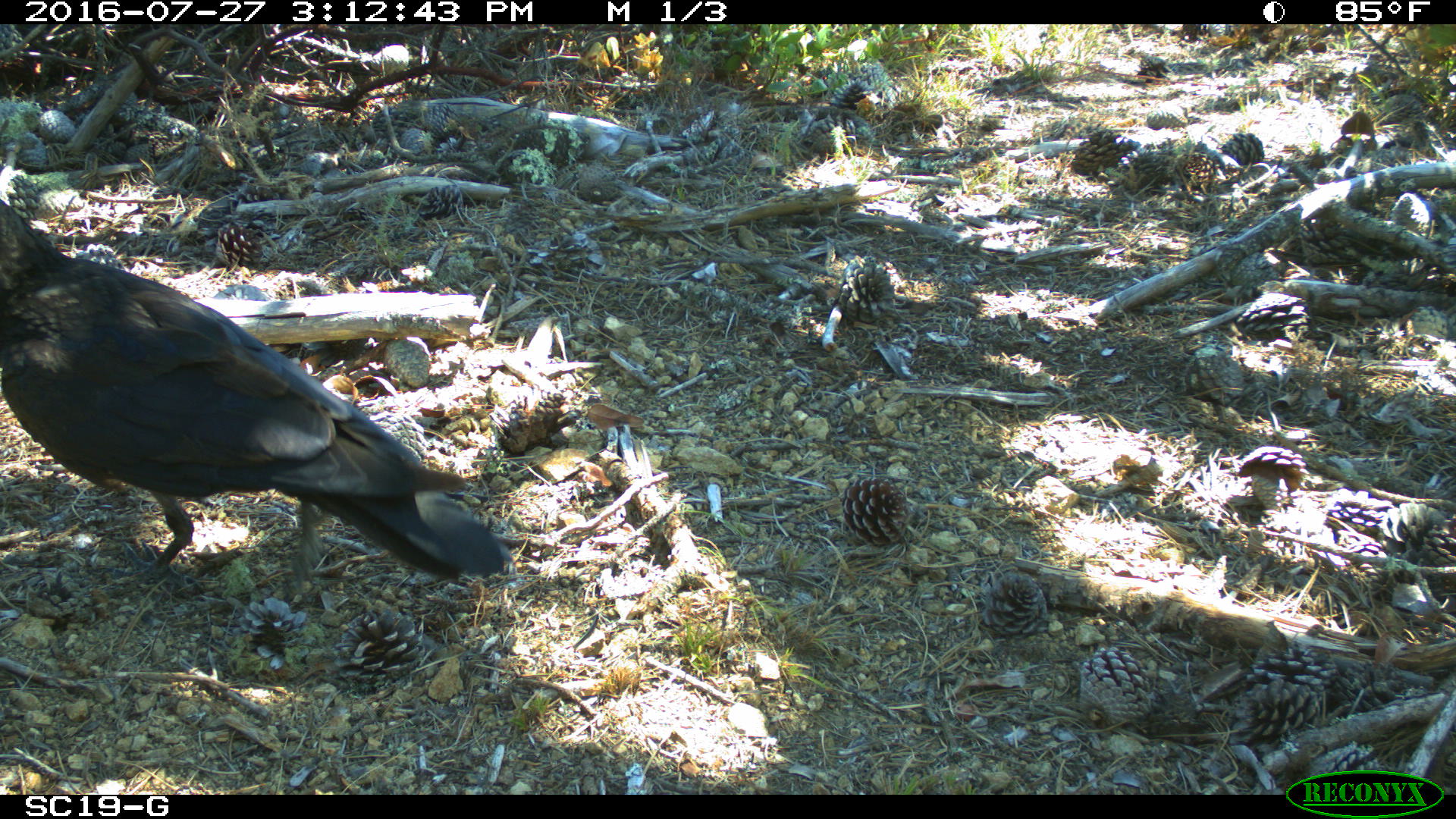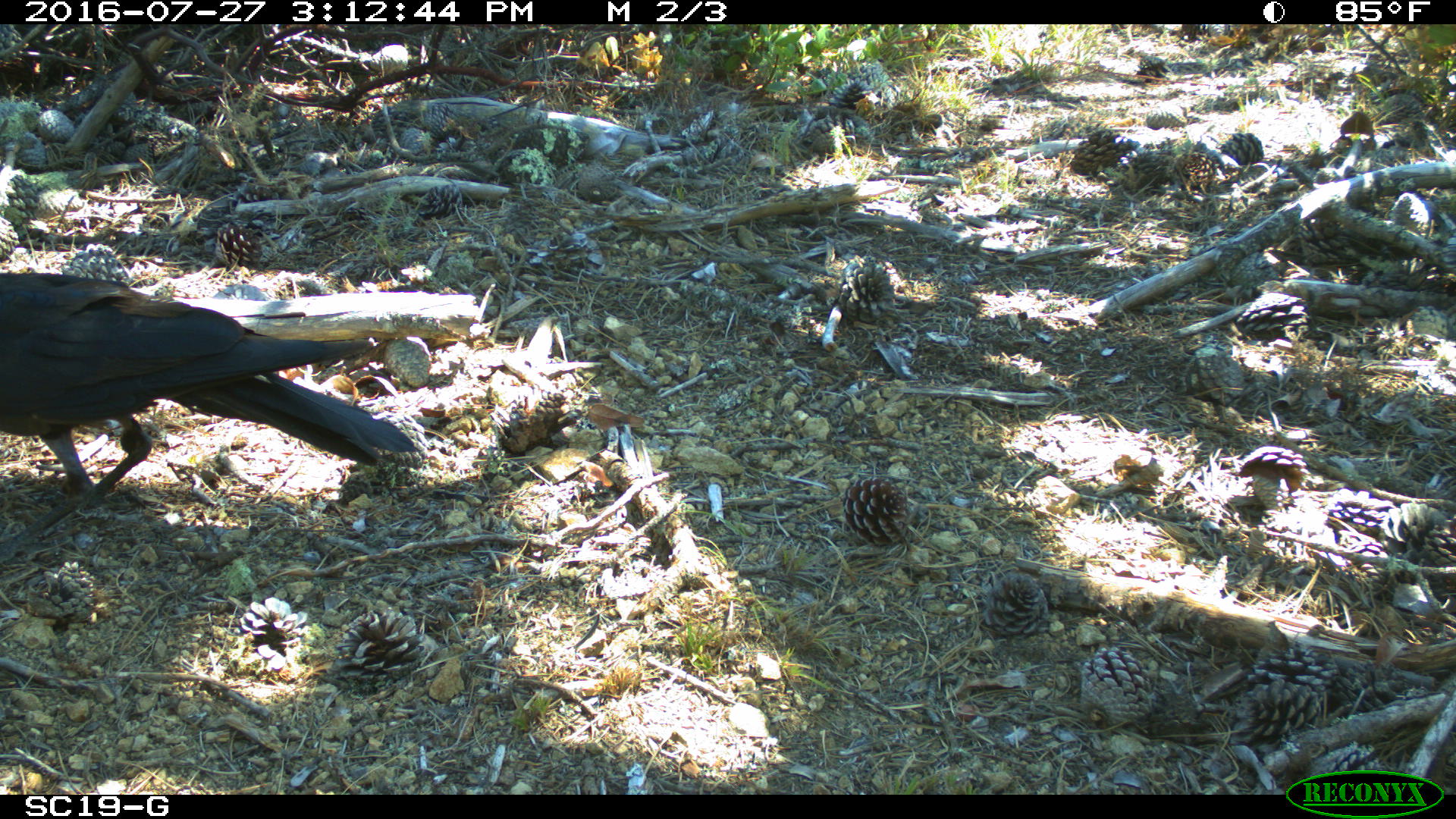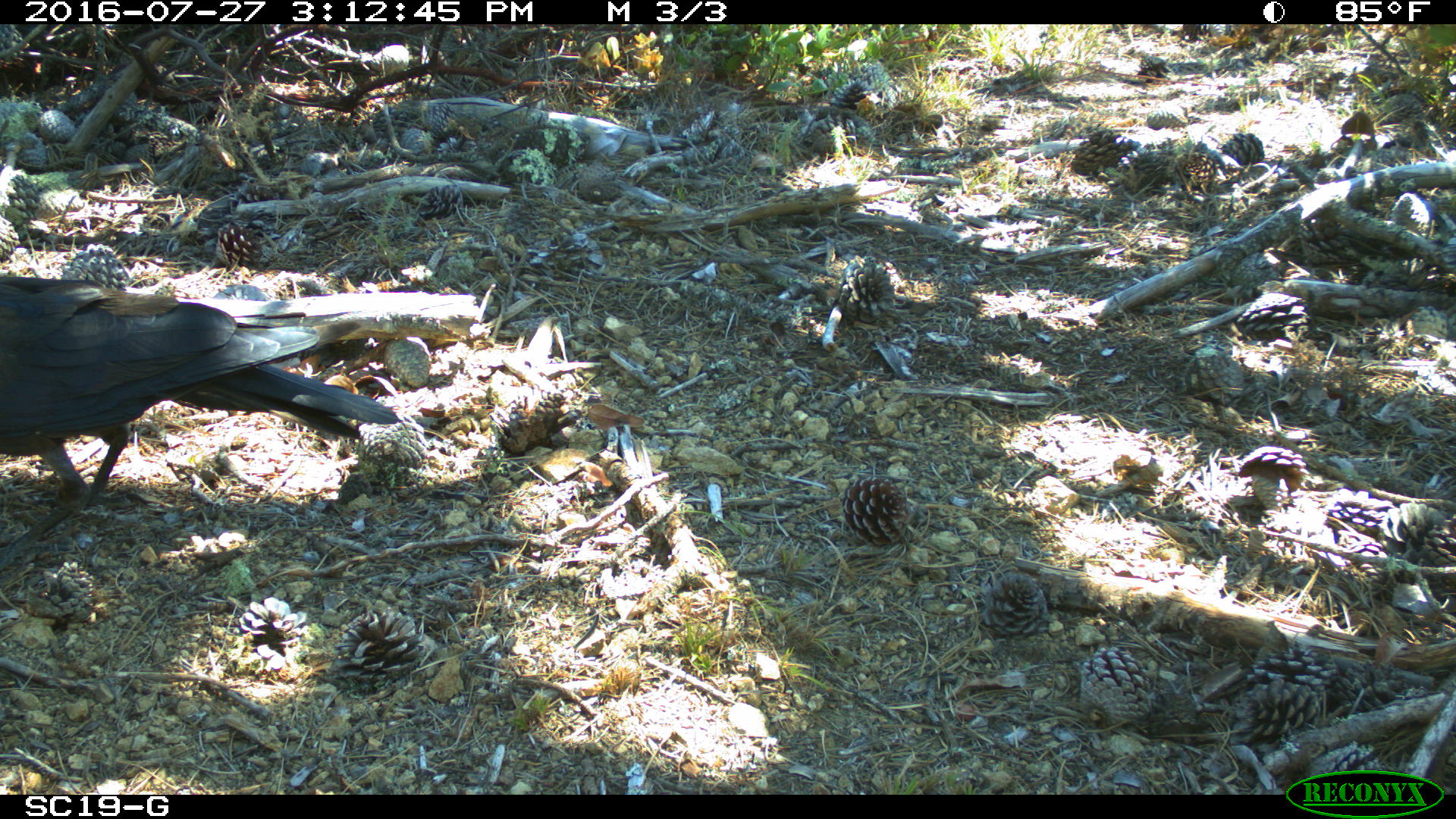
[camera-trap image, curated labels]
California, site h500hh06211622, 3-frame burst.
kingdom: Animalia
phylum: Chordata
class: Aves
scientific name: Aves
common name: bird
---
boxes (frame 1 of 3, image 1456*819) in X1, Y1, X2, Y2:
bird: 0, 199, 513, 589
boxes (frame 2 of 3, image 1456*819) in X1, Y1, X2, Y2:
bird: 0, 270, 420, 558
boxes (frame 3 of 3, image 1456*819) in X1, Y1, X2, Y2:
bird: 0, 276, 397, 571